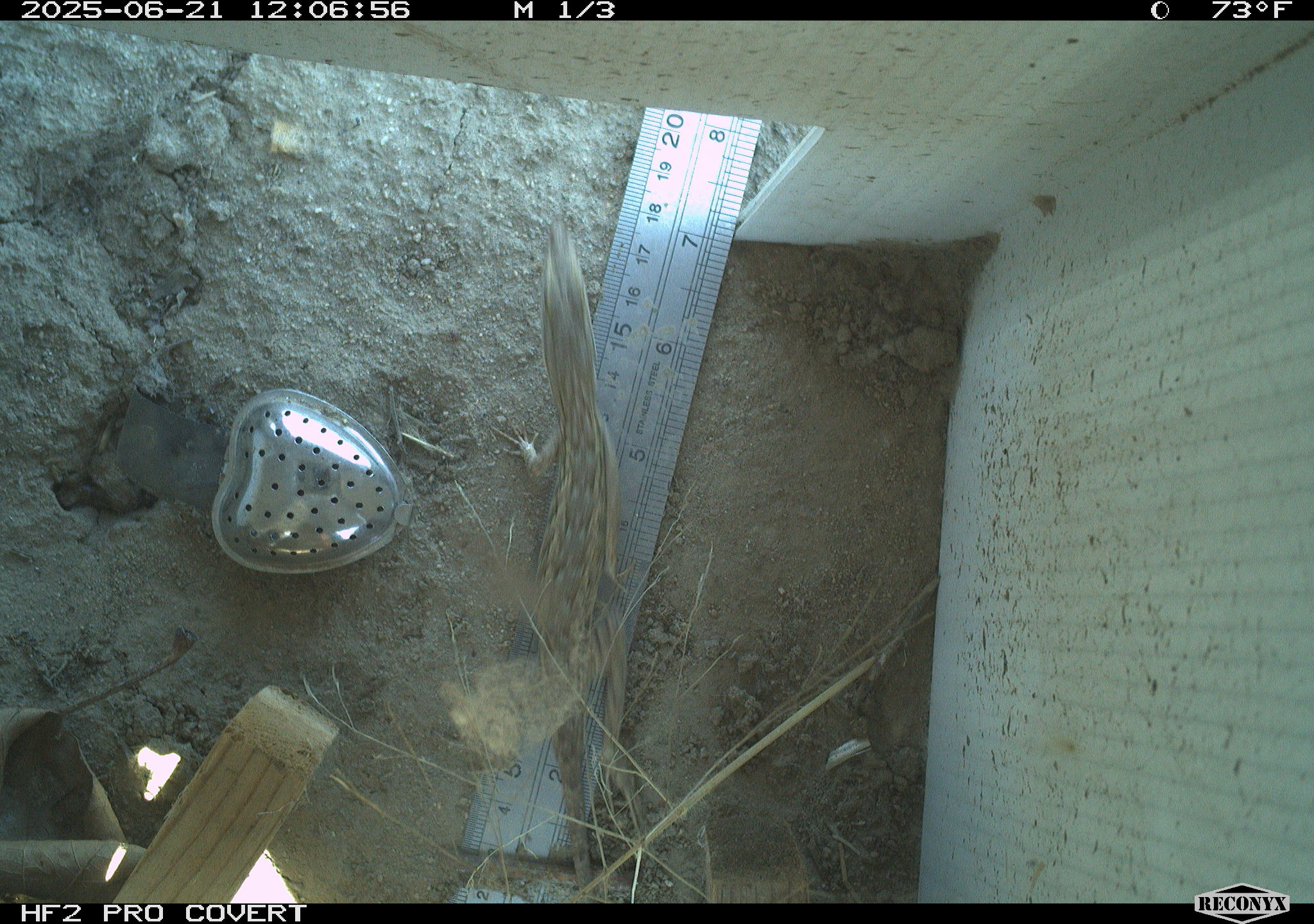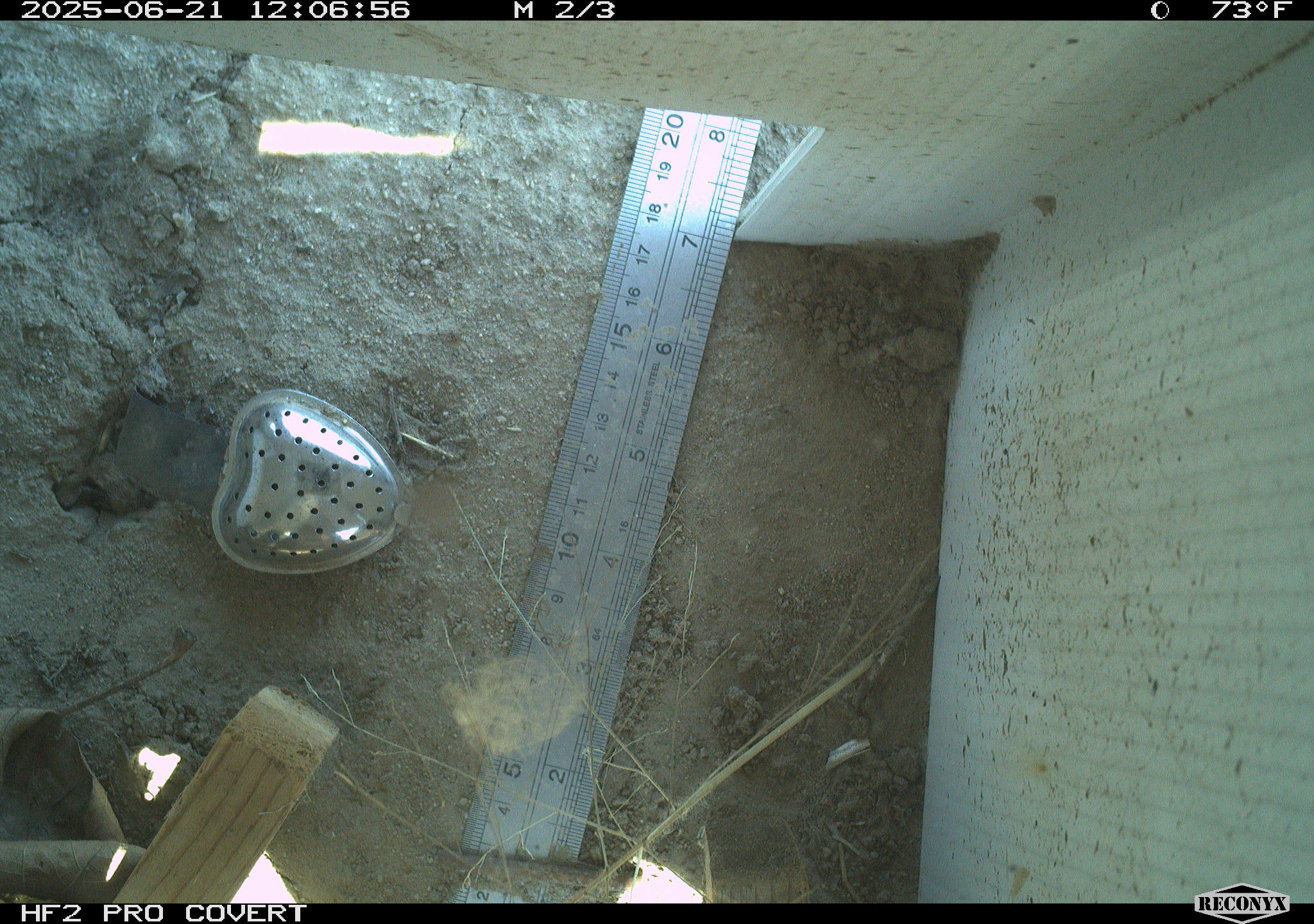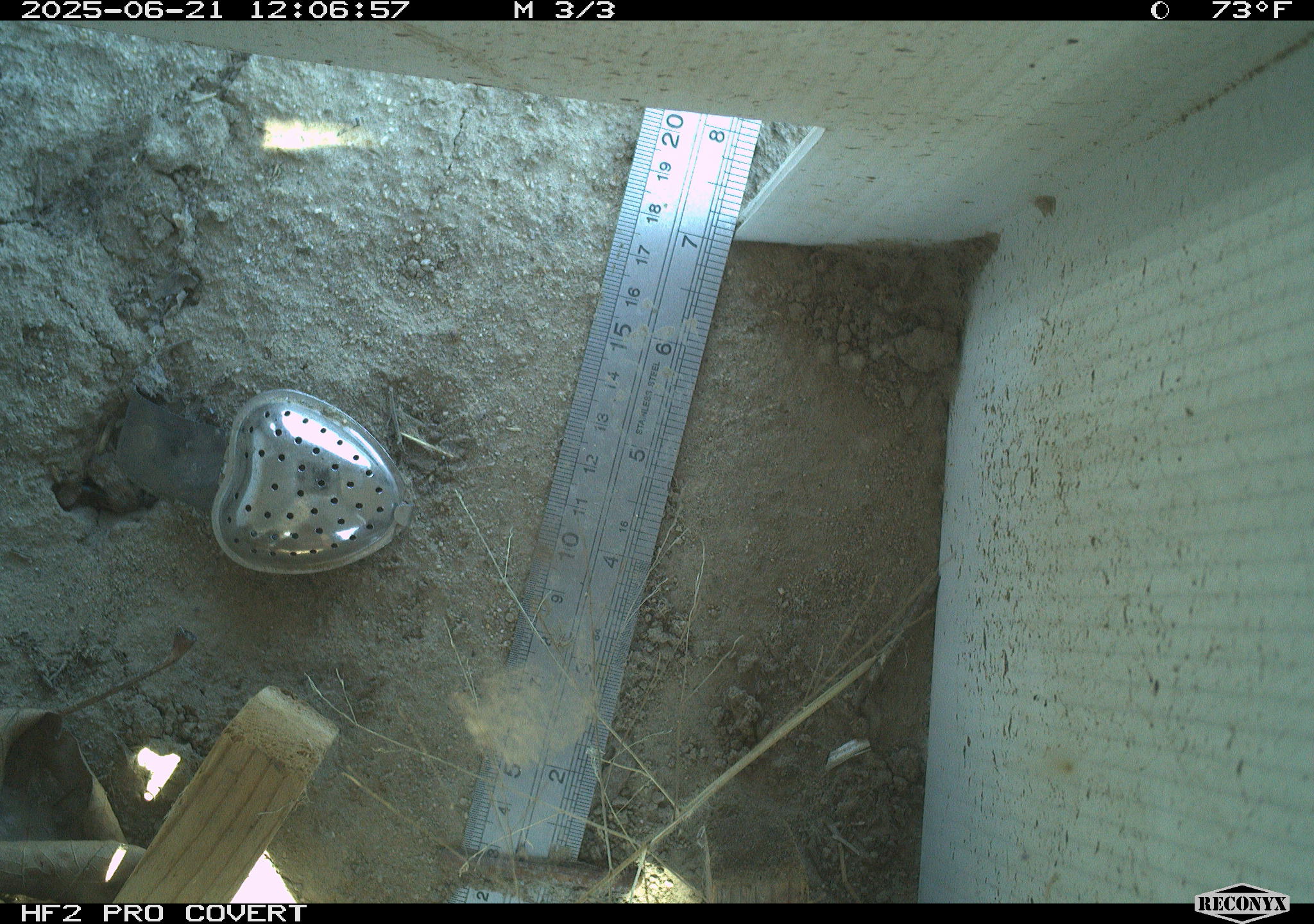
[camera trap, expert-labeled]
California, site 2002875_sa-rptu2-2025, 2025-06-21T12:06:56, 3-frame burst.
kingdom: Animalia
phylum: Chordata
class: Reptilia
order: Squamata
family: Phrynosomatidae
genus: Sceloporus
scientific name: Sceloporus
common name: spiny lizards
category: sceloporus species